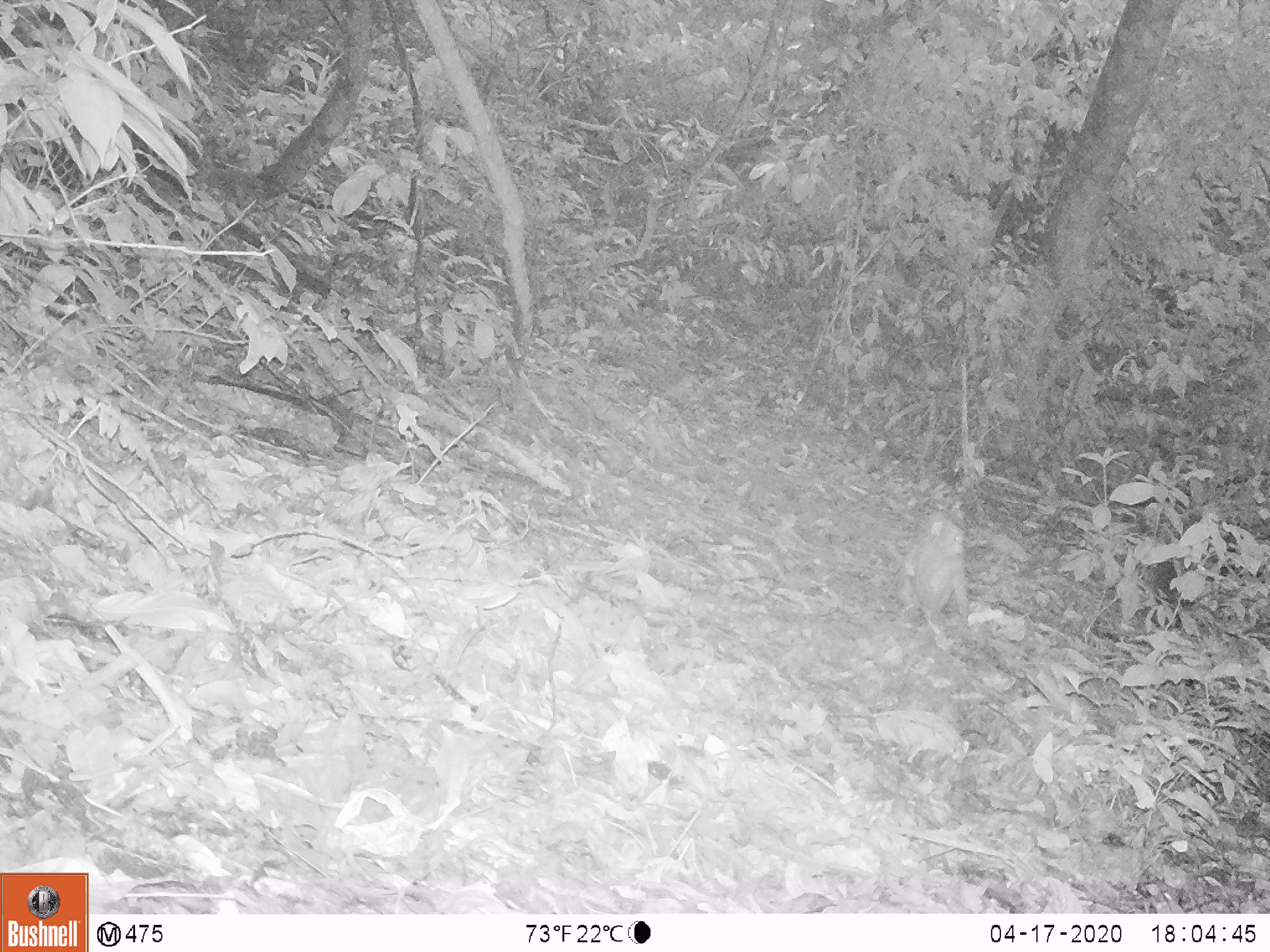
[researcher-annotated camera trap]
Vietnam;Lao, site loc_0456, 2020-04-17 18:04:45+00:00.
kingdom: Animalia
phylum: Chordata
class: Mammalia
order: Primates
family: Cercopithecidae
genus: Macaca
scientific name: Macaca nemestrina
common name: pig-tailed macaque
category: pig tailed macaque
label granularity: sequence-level